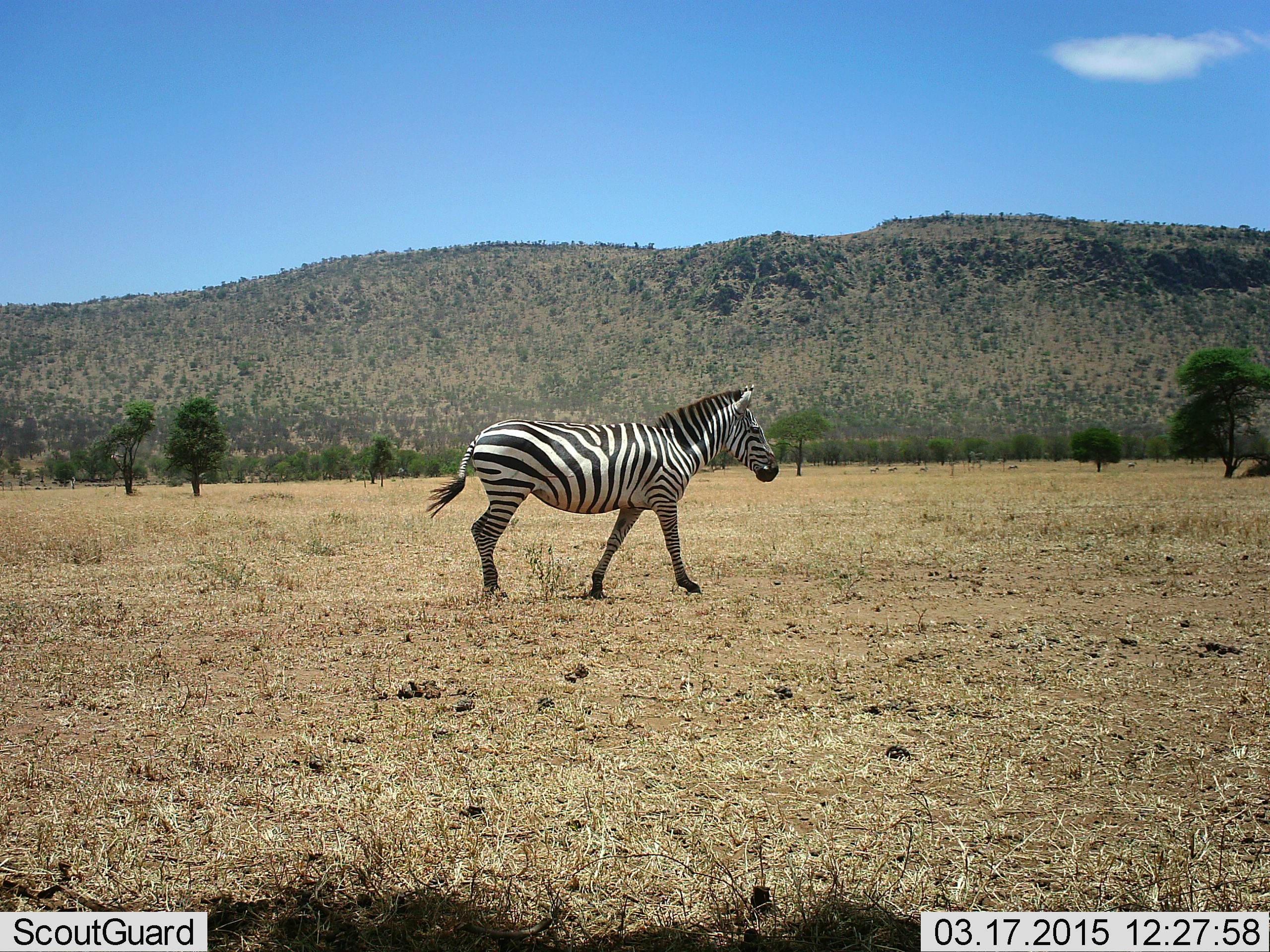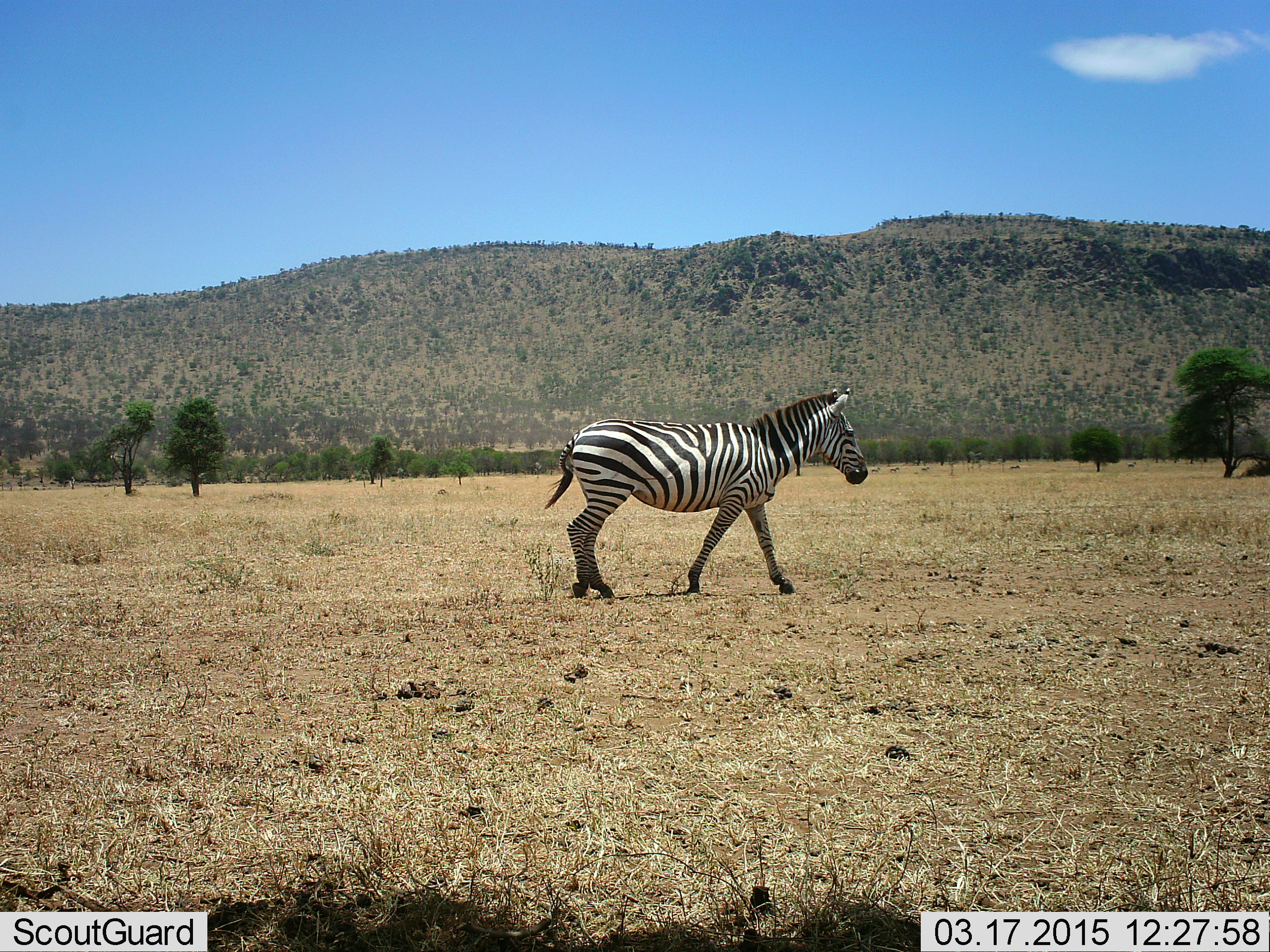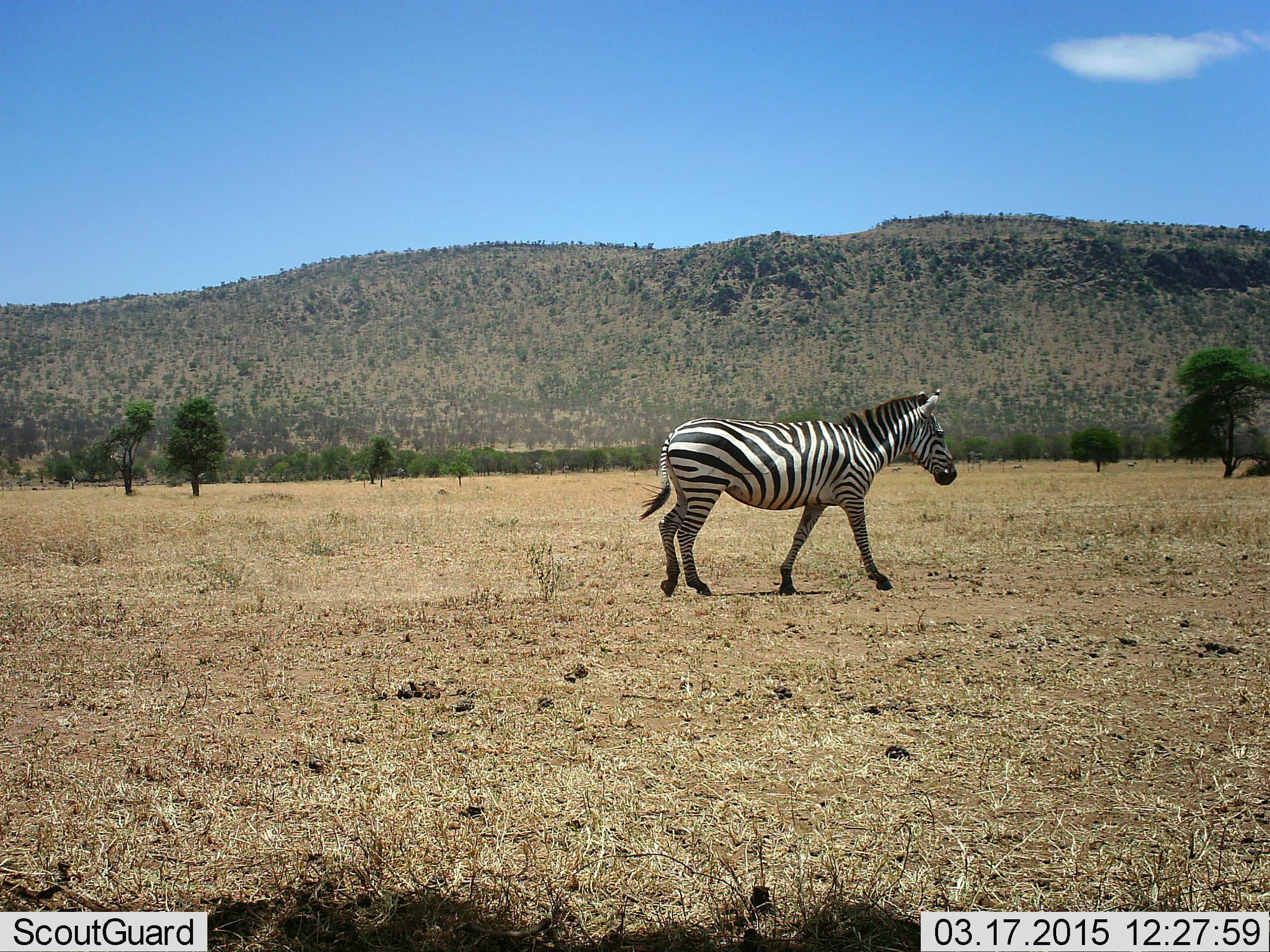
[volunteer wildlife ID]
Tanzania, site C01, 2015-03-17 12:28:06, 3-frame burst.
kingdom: Animalia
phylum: Chordata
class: Mammalia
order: Perissodactyla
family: Equidae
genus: Equus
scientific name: Equus quagga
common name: plains zebra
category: zebra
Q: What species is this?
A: Zebra (plains zebra) (Equus quagga).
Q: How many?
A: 1.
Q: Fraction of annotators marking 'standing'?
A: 30%.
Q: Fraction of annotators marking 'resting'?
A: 0%.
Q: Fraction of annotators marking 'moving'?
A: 90%.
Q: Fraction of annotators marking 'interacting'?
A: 0%.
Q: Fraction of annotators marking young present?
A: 0%.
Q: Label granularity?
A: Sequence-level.